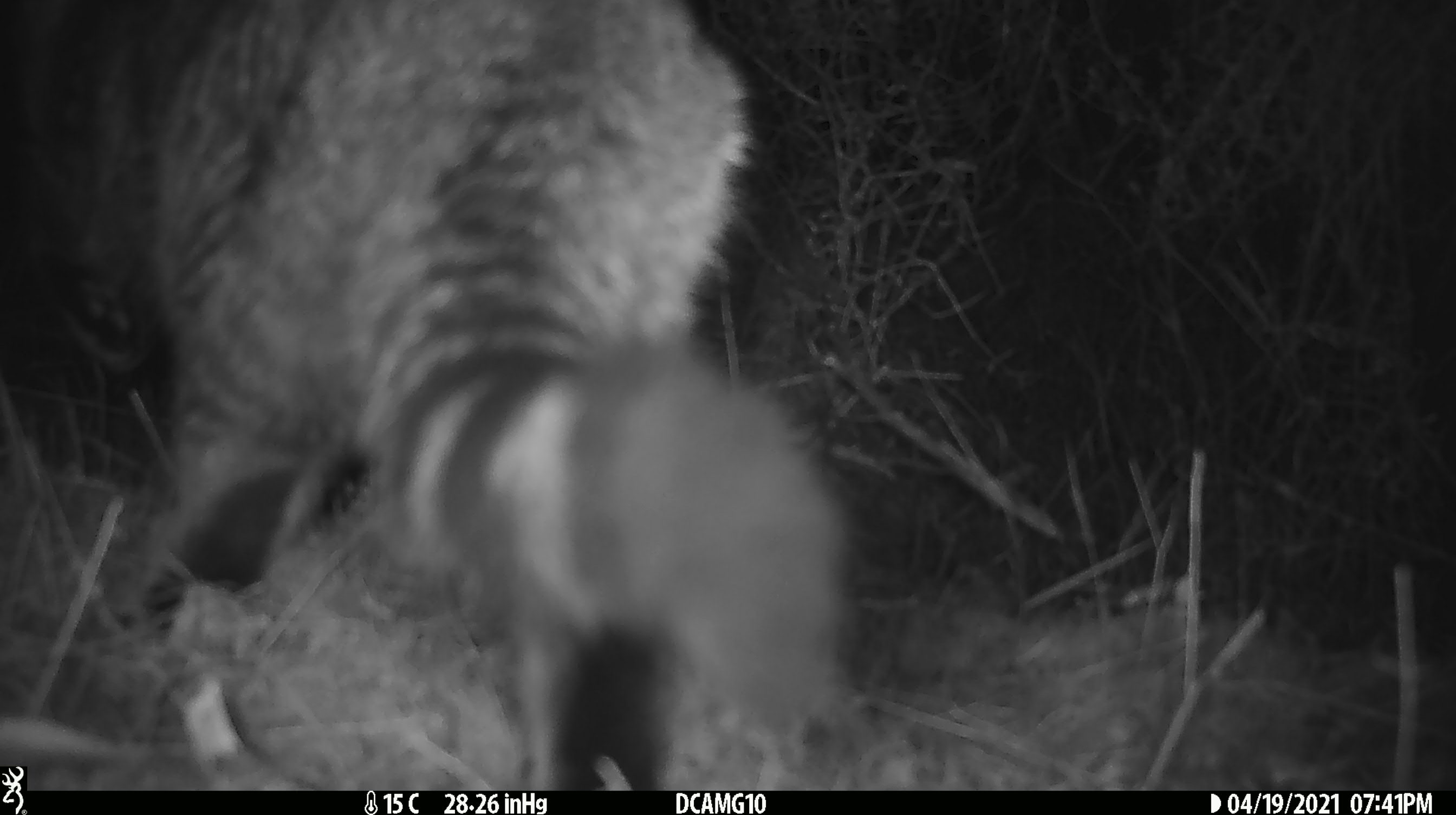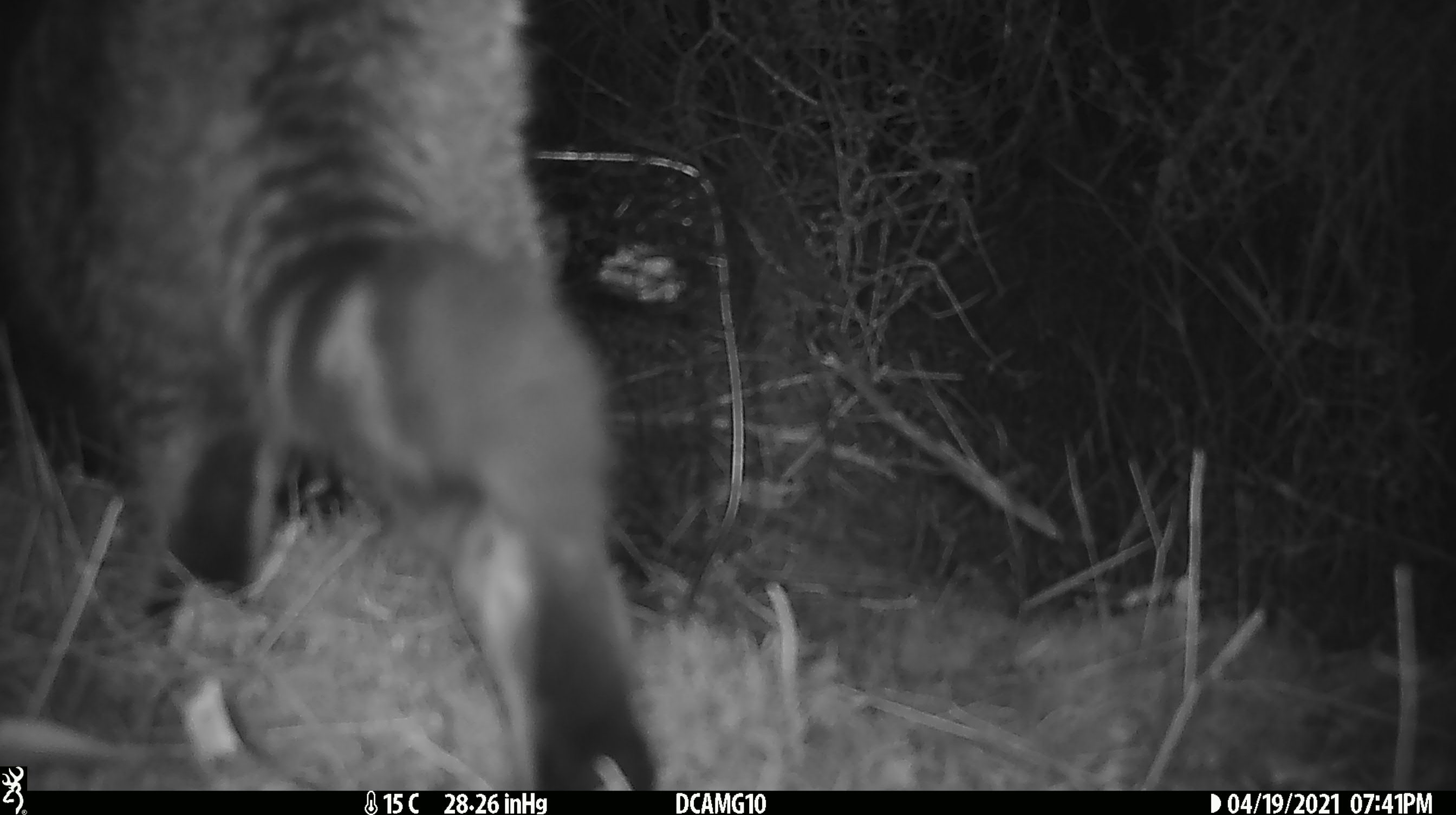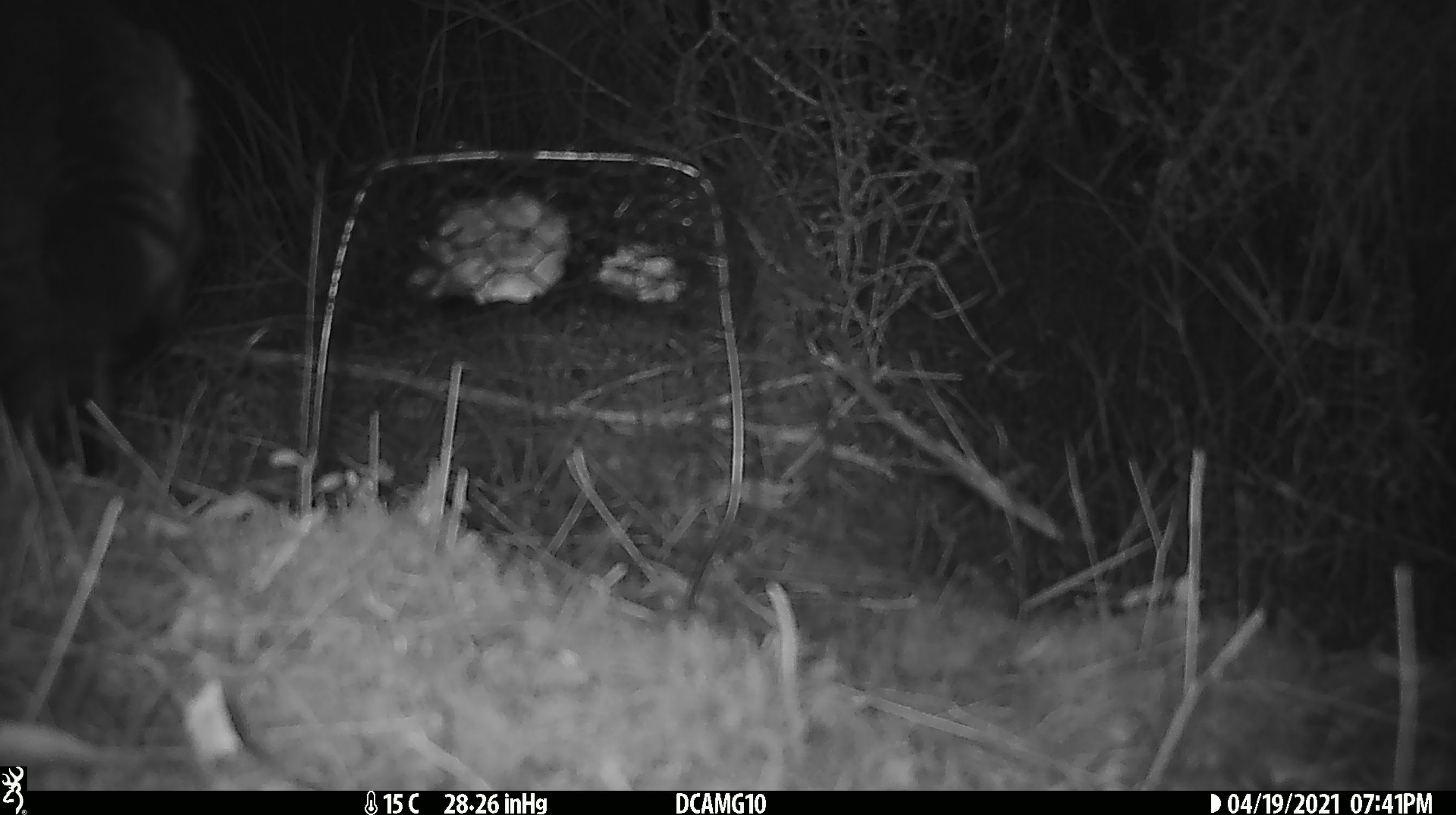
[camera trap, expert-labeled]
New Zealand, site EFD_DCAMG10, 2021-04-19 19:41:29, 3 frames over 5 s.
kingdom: Animalia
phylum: Chordata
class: Mammalia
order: Carnivora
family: Felidae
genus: Felis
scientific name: Felis catus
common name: domestic cat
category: cat